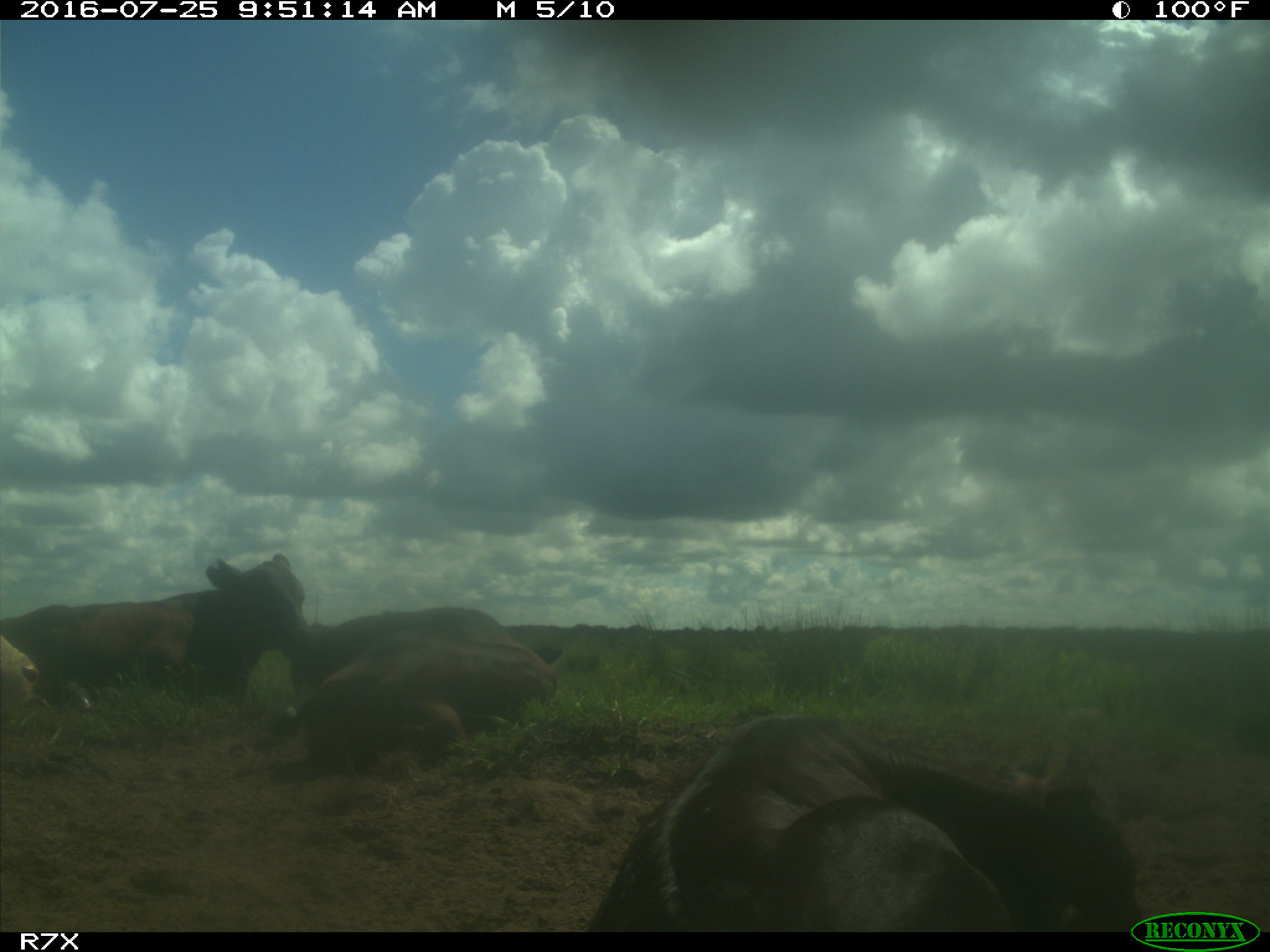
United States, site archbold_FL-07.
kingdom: Animalia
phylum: Chordata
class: Mammalia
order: Artiodactyla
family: Bovidae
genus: Bos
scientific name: Bos taurus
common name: domestic cow